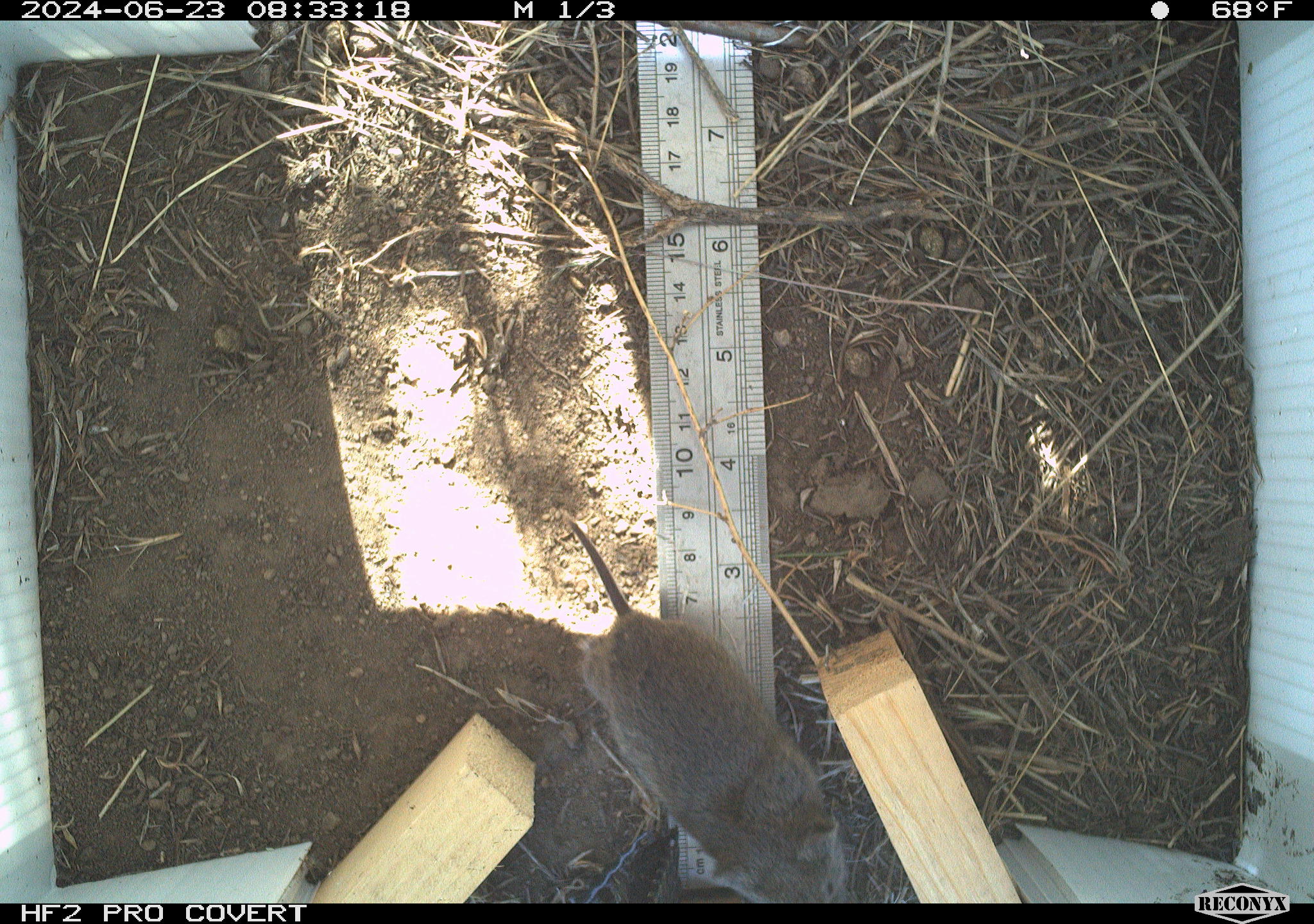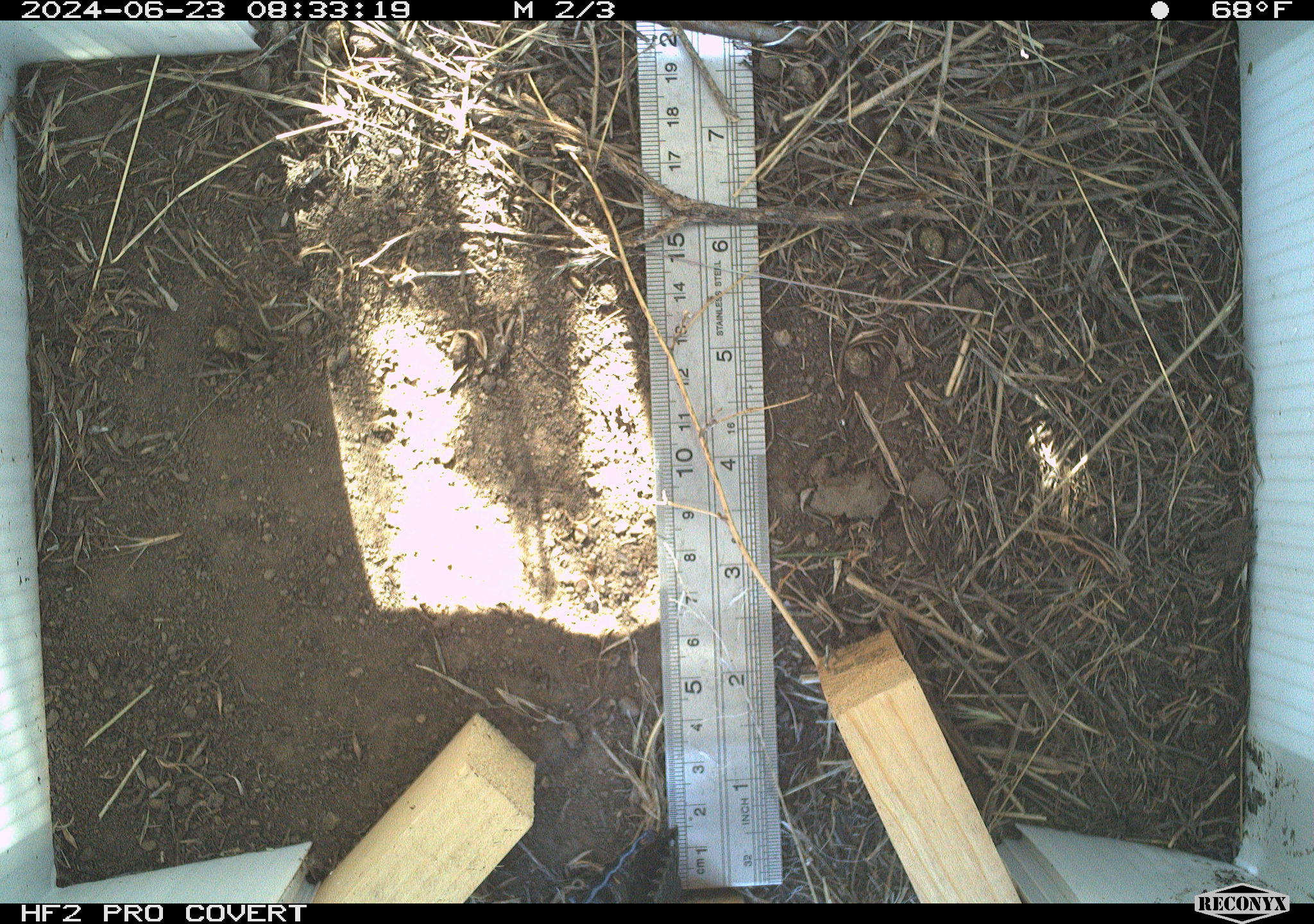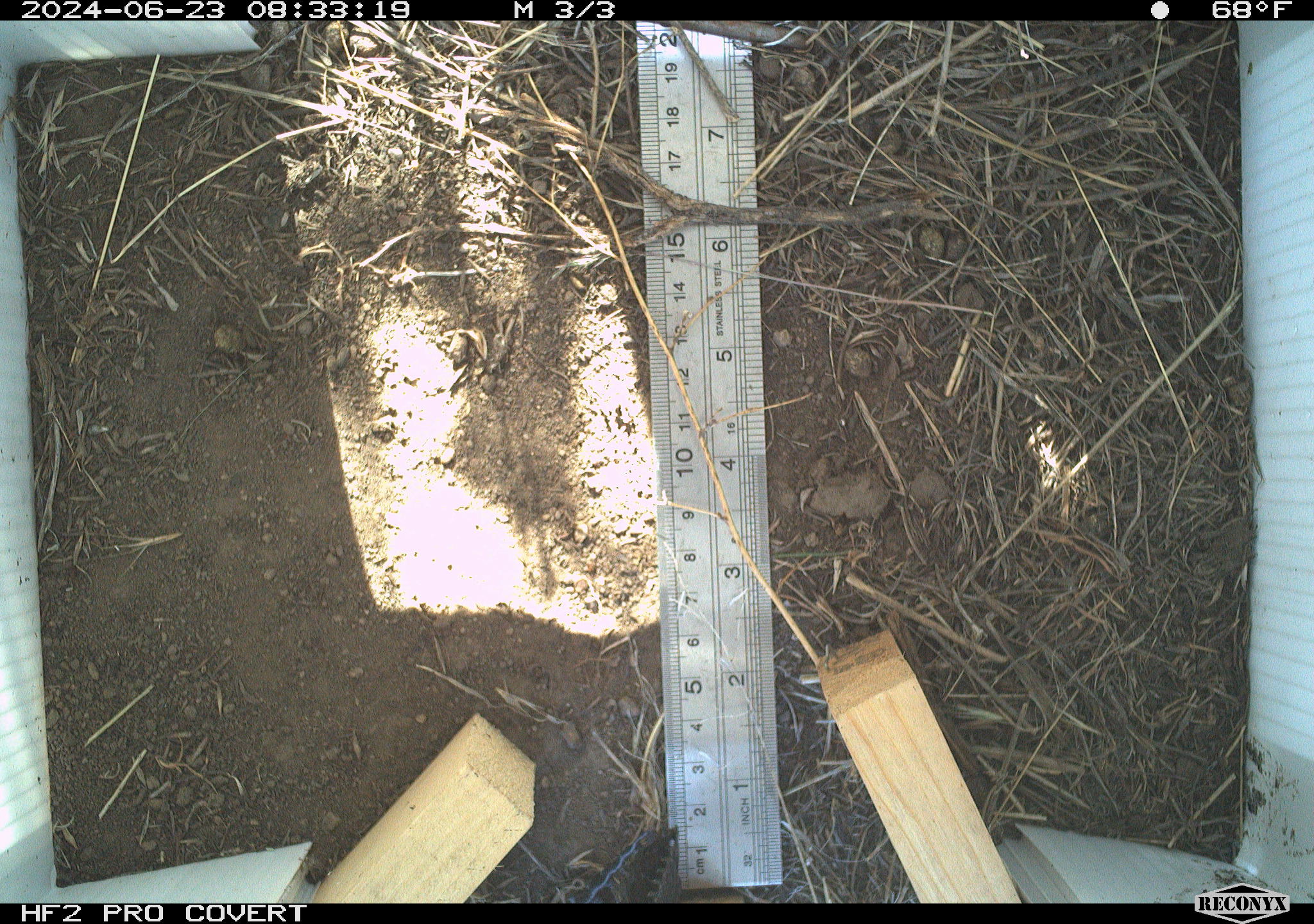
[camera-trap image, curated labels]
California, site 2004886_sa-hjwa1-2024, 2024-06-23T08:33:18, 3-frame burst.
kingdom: Animalia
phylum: Chordata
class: Mammalia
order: Rodentia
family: Cricetidae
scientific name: Cricetidae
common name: hamsters, voles, lemmings, and allies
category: cricetidae family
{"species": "cricetidae family (hamsters, voles, lemmings, and allies) (Cricetidae)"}